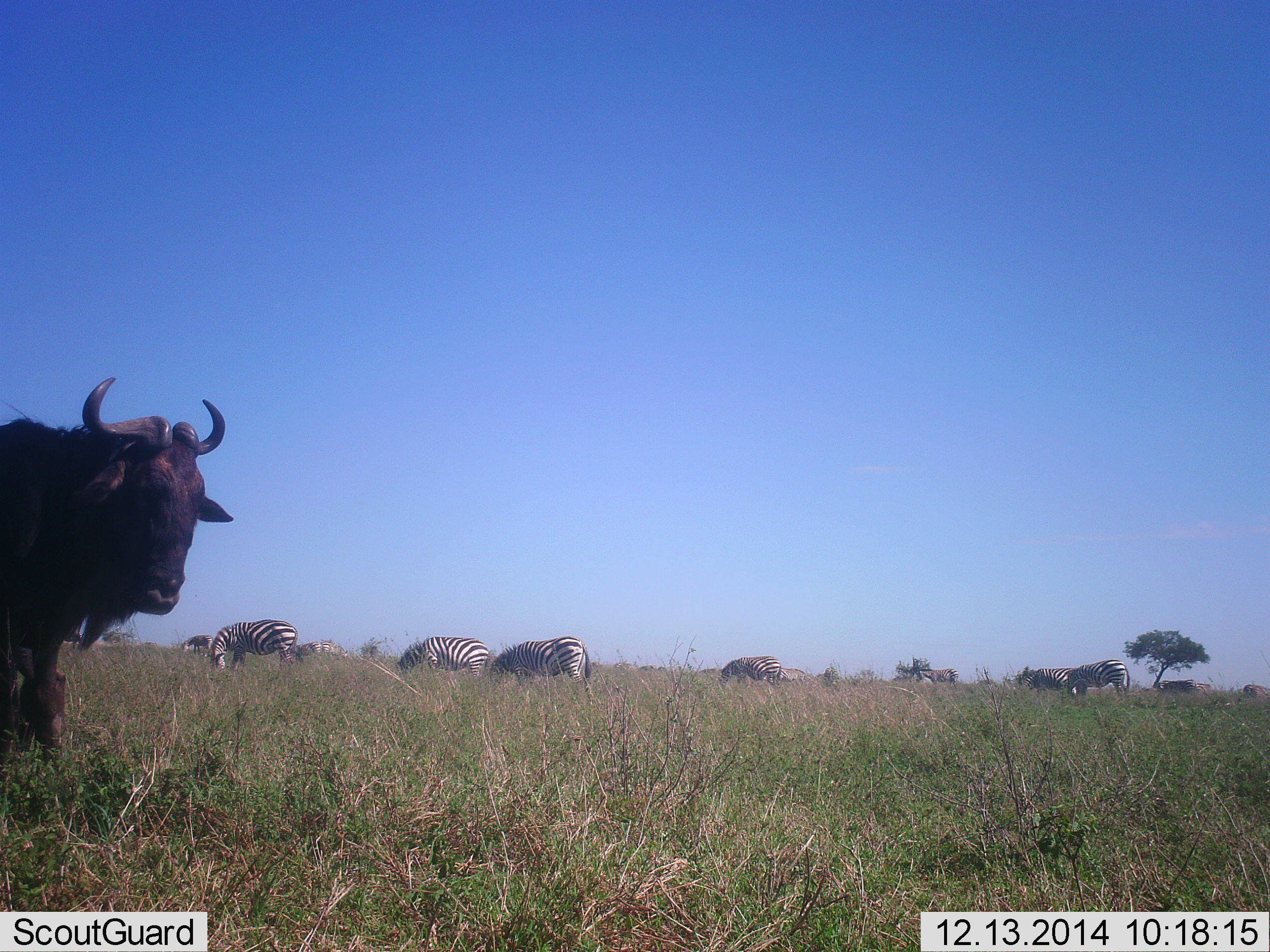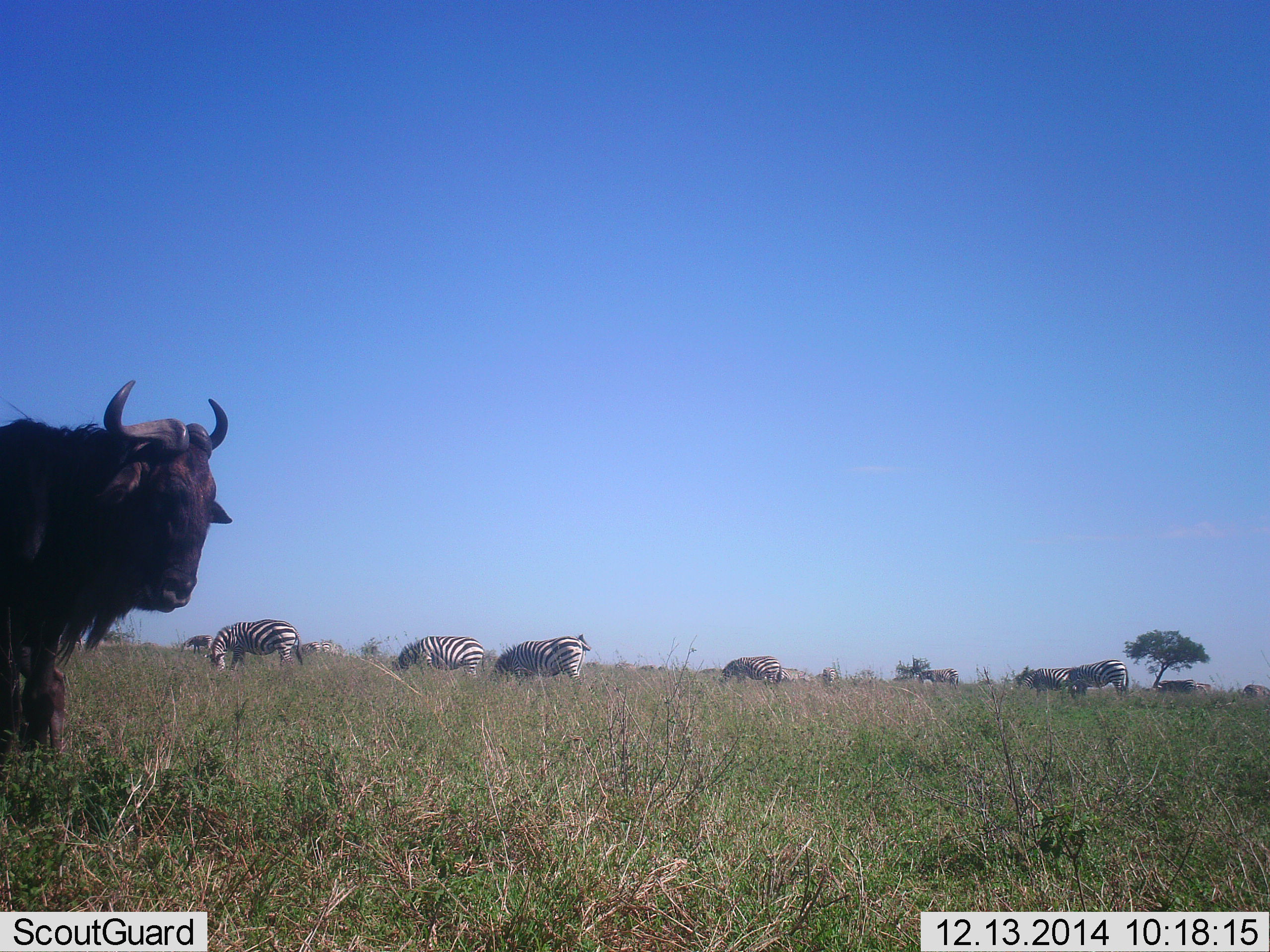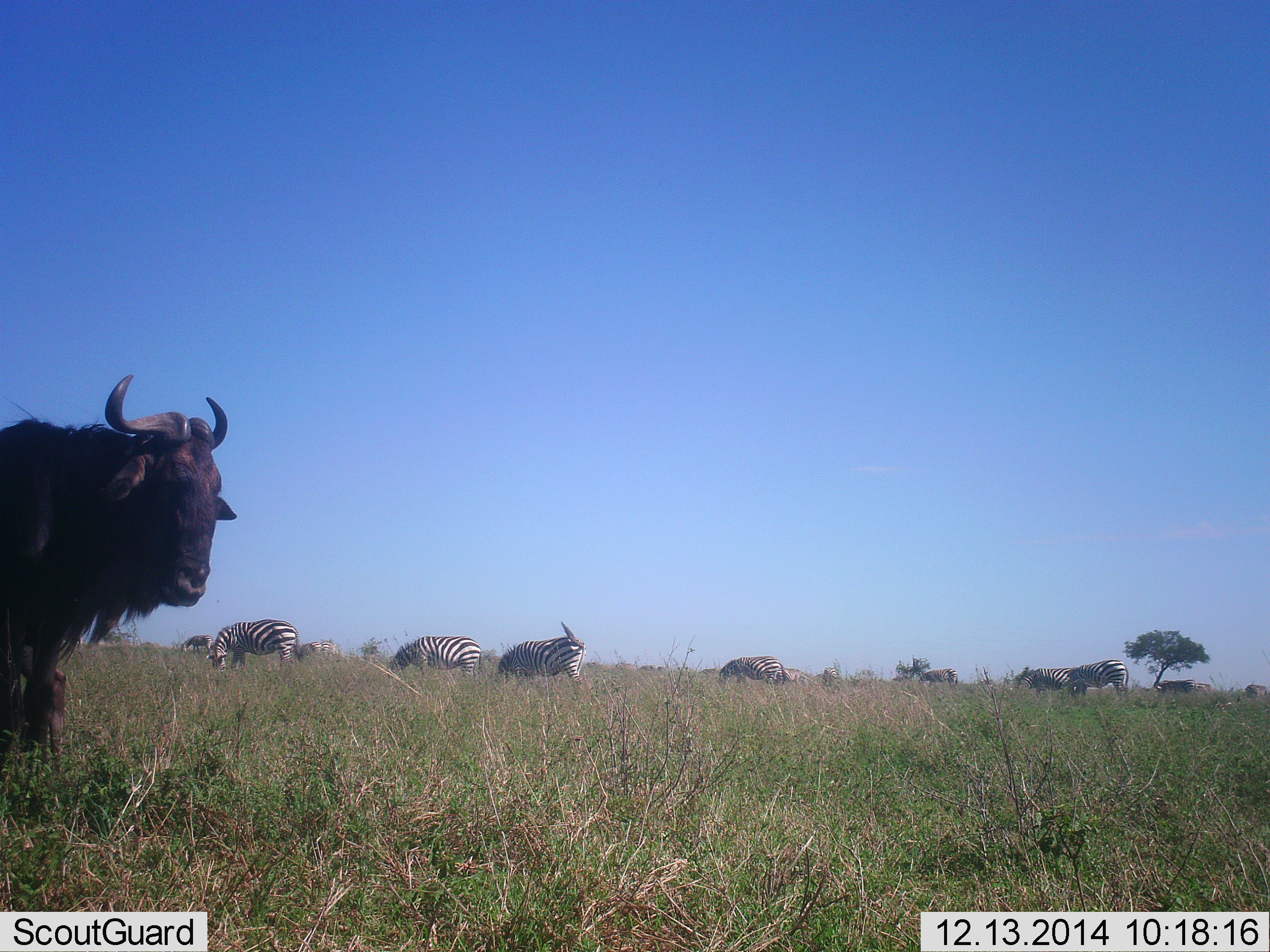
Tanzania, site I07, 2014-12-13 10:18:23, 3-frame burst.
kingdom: Animalia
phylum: Chordata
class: Mammalia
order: Artiodactyla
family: Bovidae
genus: Connochaetes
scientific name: Connochaetes taurinus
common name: blue wildebeest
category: wildebeest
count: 1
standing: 100%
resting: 0%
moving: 0%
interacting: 0%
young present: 0%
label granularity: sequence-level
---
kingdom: Animalia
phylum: Chordata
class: Mammalia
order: Perissodactyla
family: Equidae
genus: Equus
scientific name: Equus quagga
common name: plains zebra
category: zebra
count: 11-50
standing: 22%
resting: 0%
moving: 0%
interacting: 0%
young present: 0%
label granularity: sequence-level